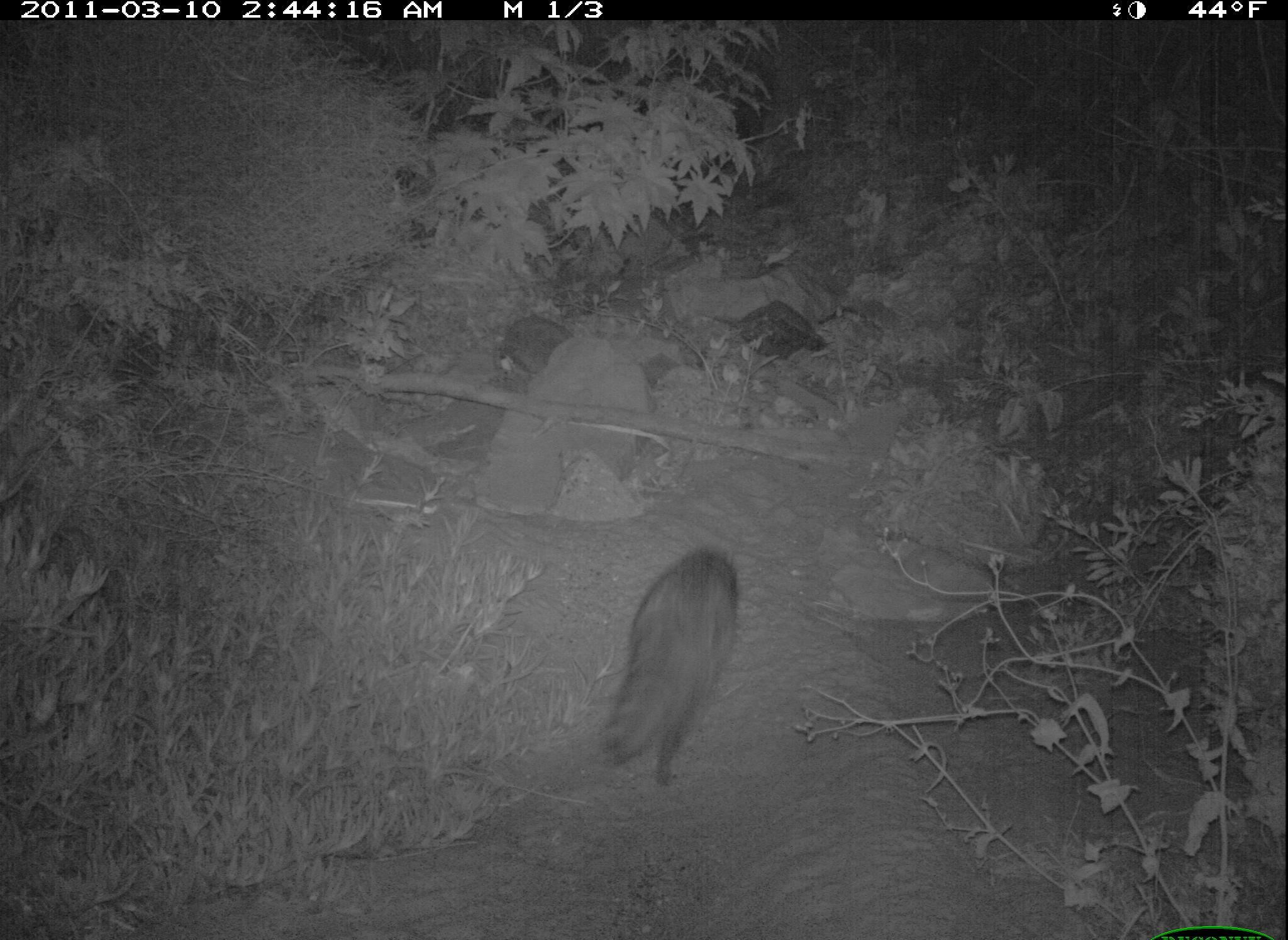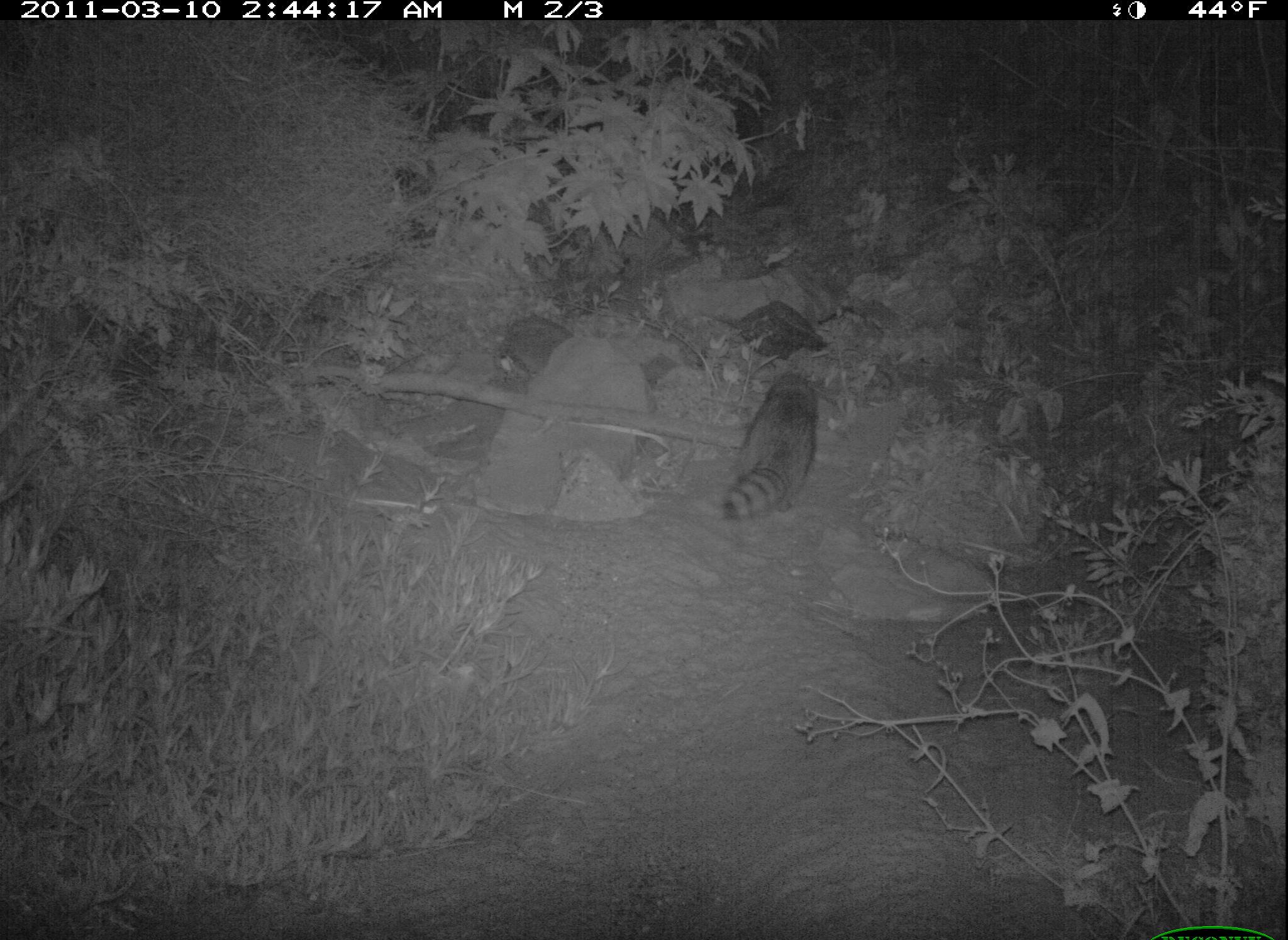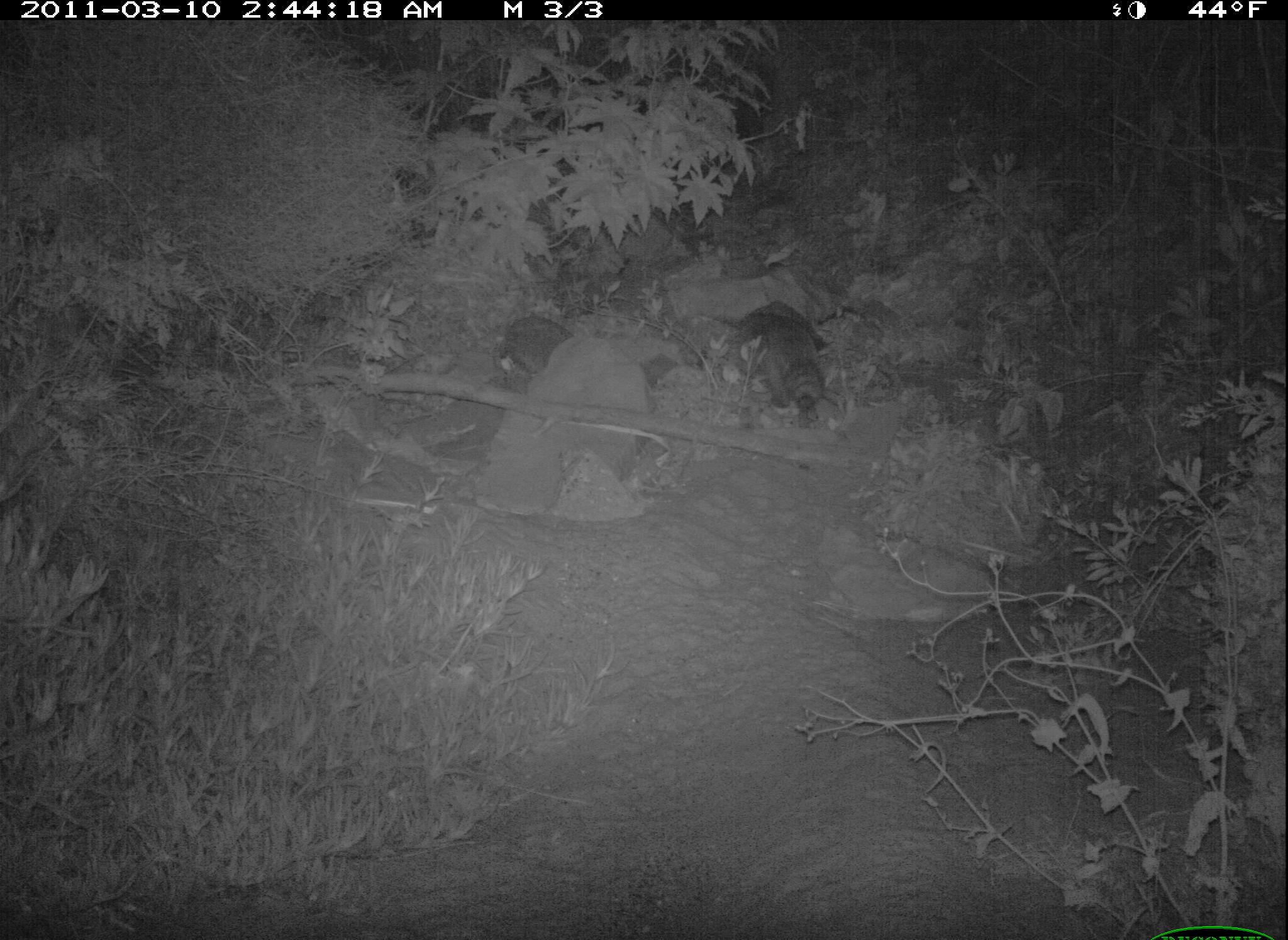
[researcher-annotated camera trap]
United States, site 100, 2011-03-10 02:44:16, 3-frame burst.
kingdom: Animalia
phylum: Chordata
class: Mammalia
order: Carnivora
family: Procyonidae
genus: Procyon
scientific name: Procyon lotor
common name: raccoon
Raccoon (Procyon lotor).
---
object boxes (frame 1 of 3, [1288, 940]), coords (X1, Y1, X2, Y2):
raccoon: (594, 538, 757, 801)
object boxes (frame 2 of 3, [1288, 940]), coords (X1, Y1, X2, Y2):
raccoon: (715, 369, 831, 541)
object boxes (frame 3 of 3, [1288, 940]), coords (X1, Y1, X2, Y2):
raccoon: (738, 295, 830, 424)